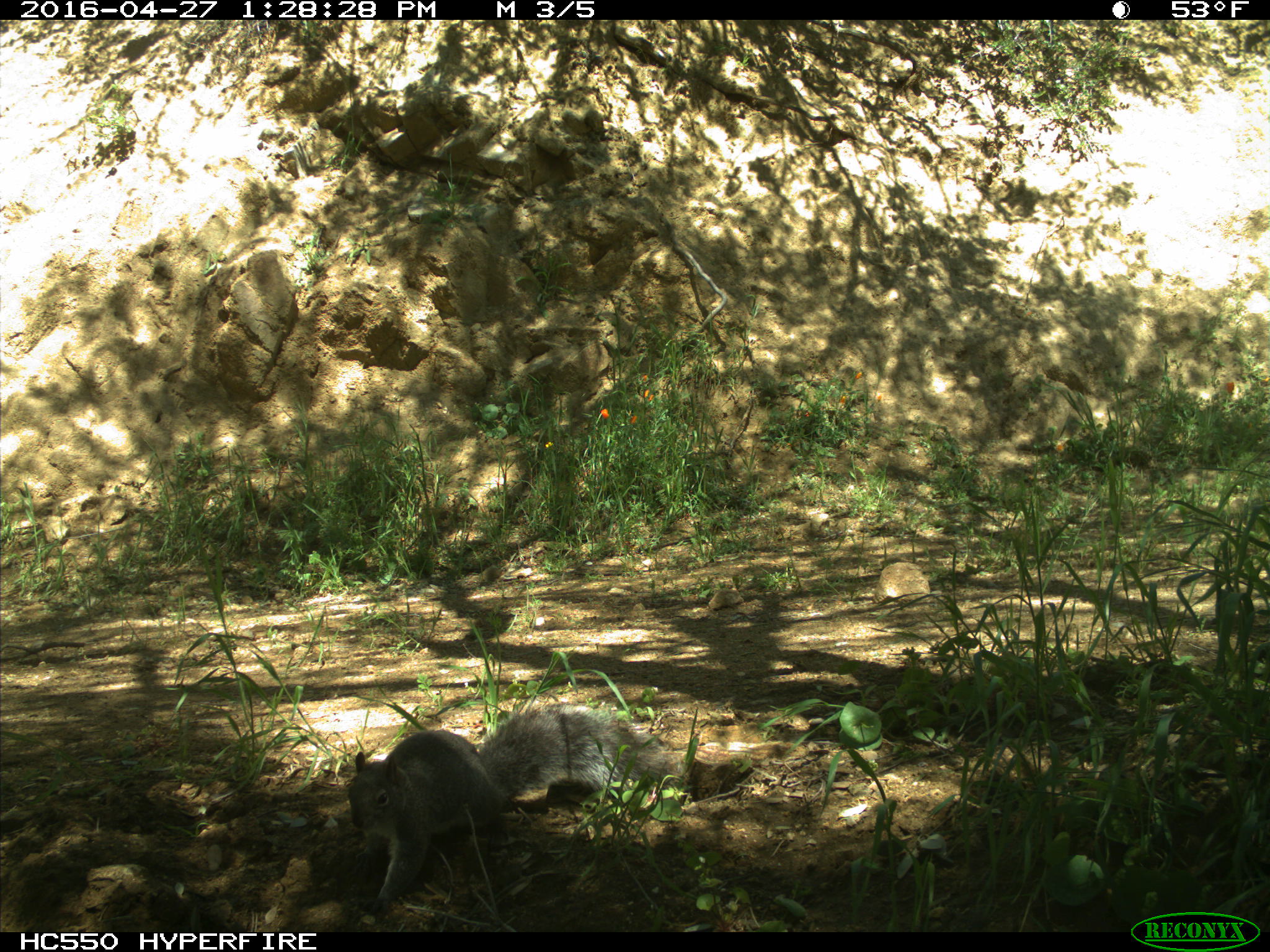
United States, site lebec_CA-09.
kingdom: Animalia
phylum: Chordata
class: Mammalia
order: Rodentia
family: Sciuridae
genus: Sciurus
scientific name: Sciurus carolinensis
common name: eastern gray squirrel